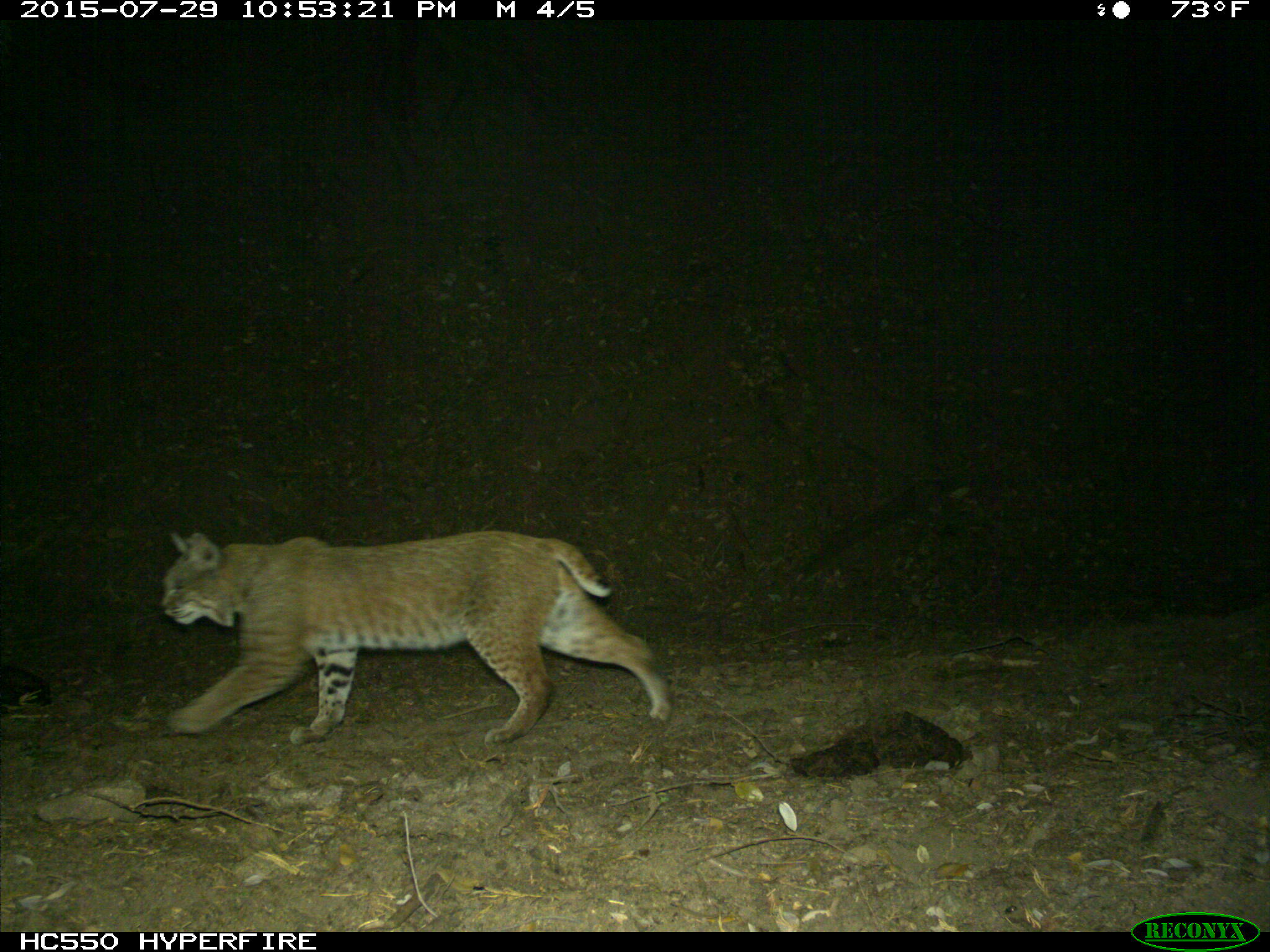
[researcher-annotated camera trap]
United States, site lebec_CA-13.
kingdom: Animalia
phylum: Chordata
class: Mammalia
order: Carnivora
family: Felidae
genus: Lynx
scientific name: Lynx rufus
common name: bobcat